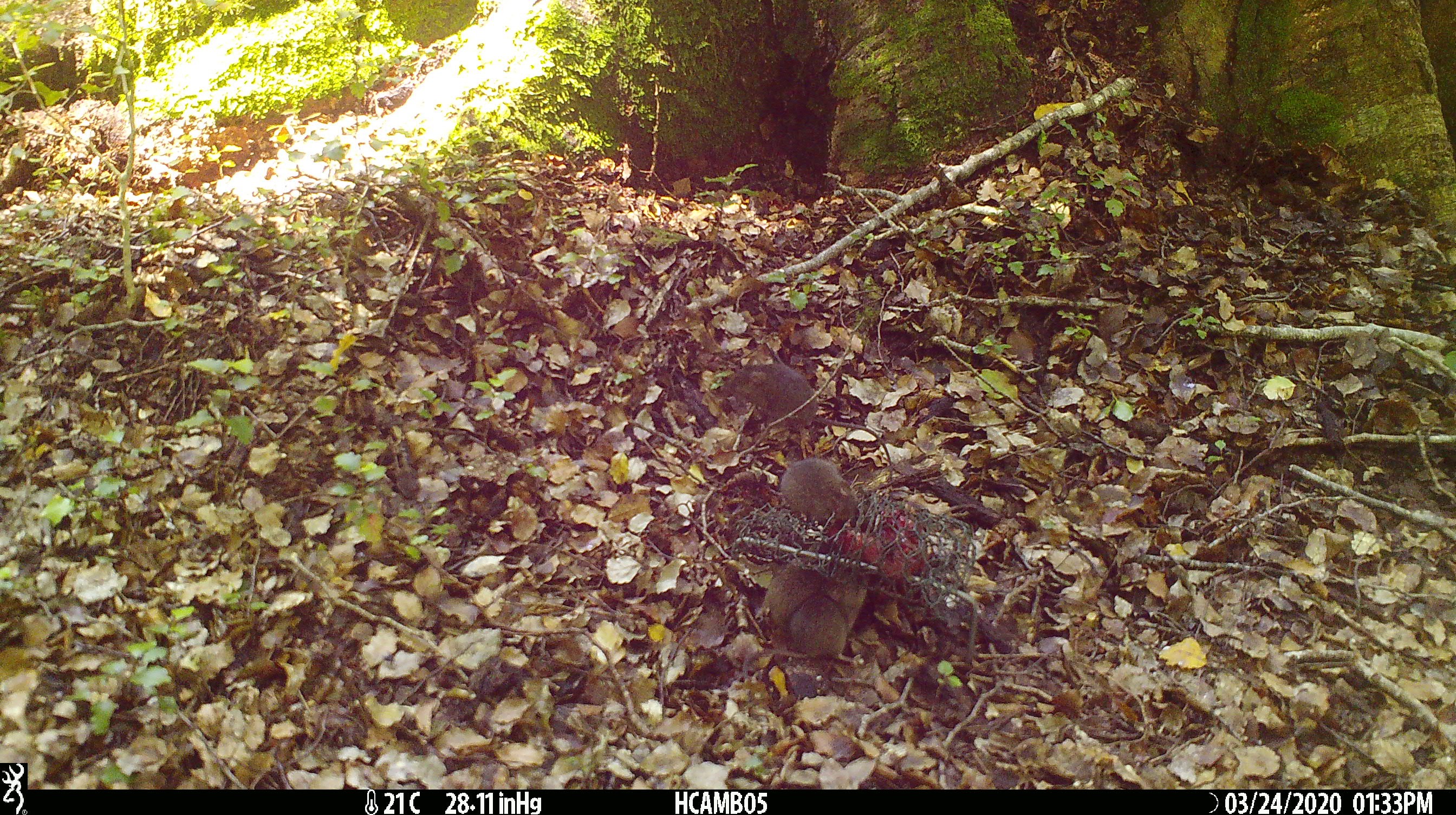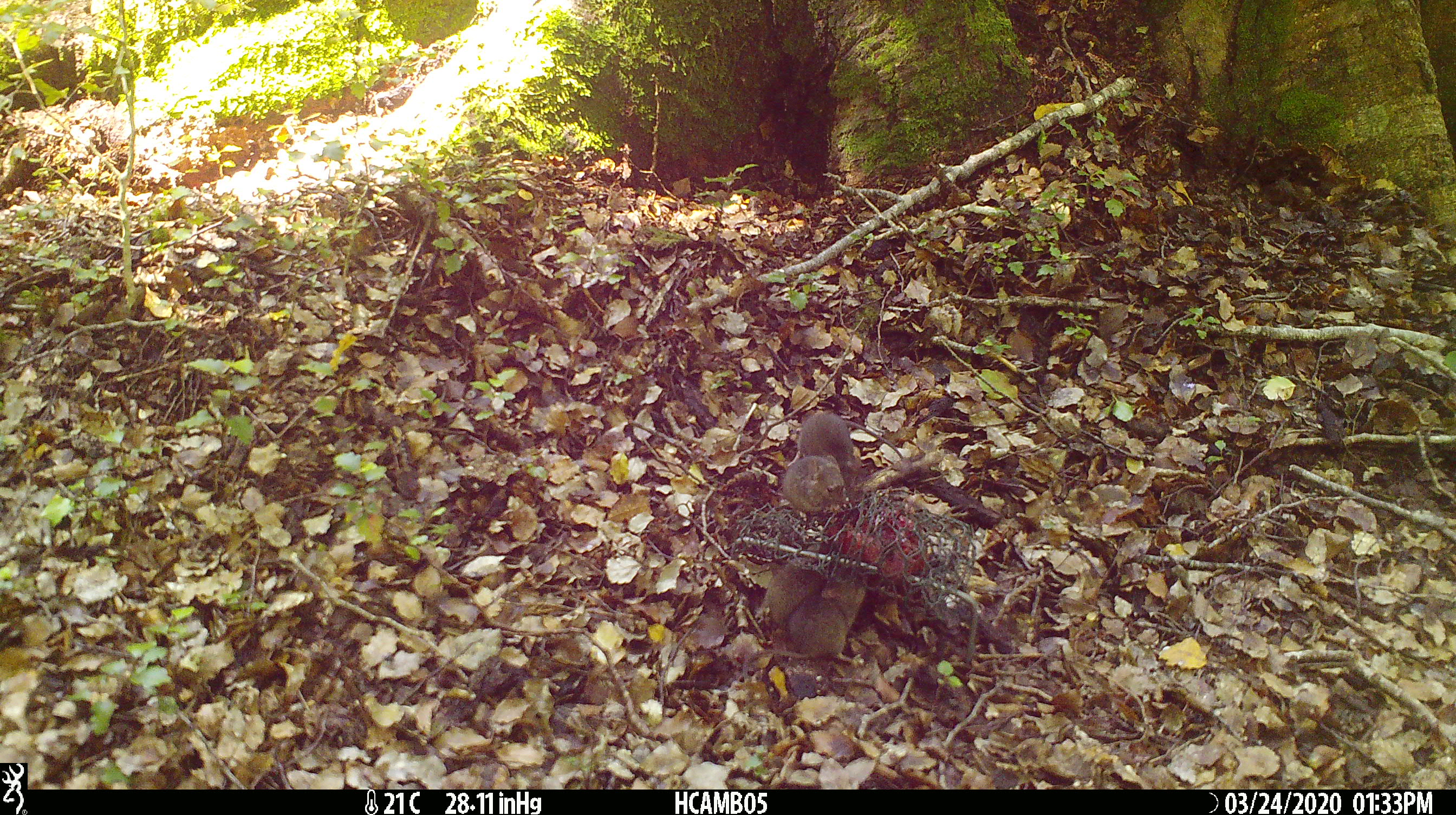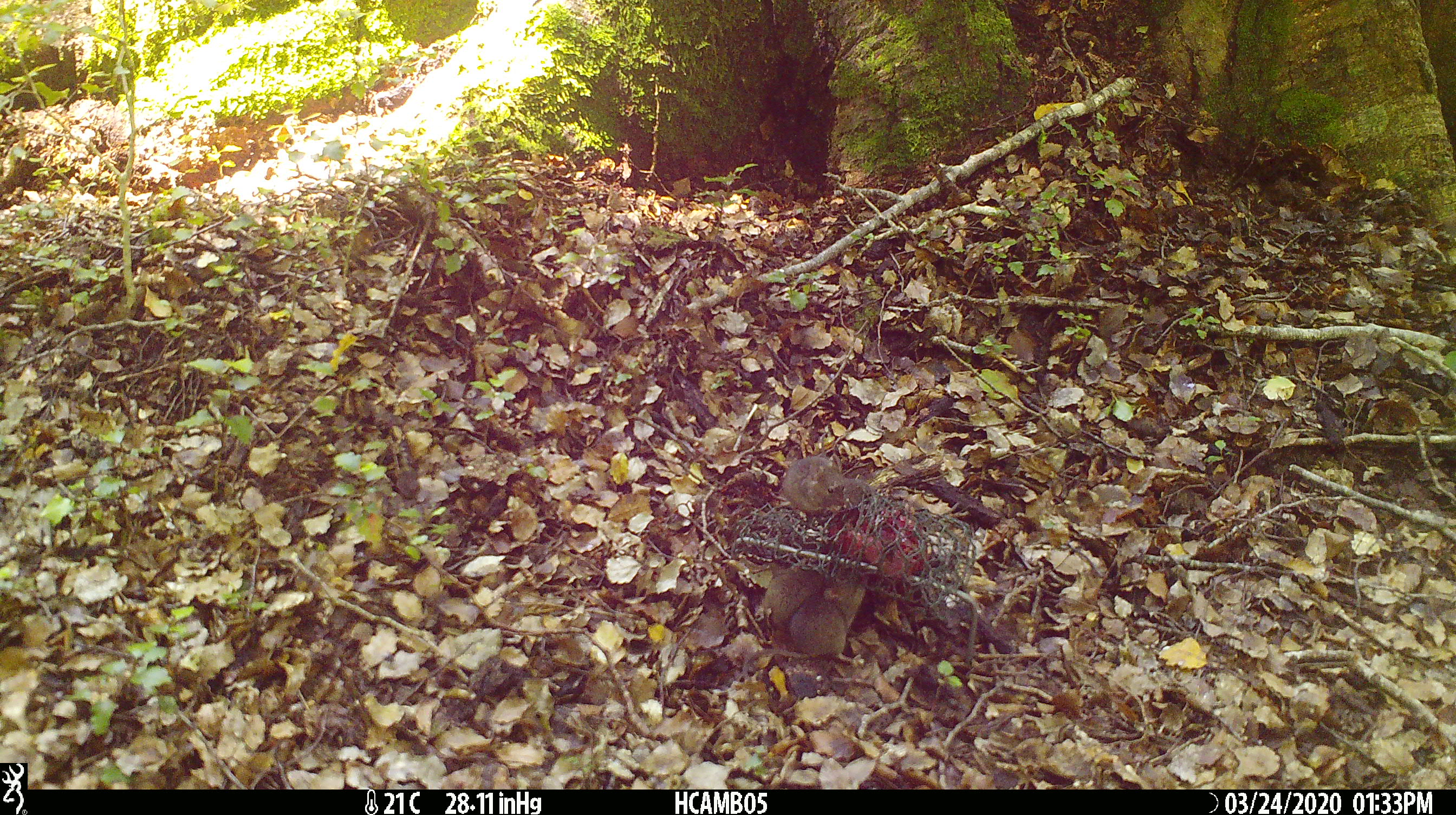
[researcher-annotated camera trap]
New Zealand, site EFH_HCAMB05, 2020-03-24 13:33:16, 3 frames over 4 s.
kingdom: Animalia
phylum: Chordata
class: Mammalia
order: Rodentia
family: Muridae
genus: Mus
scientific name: Mus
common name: mouse